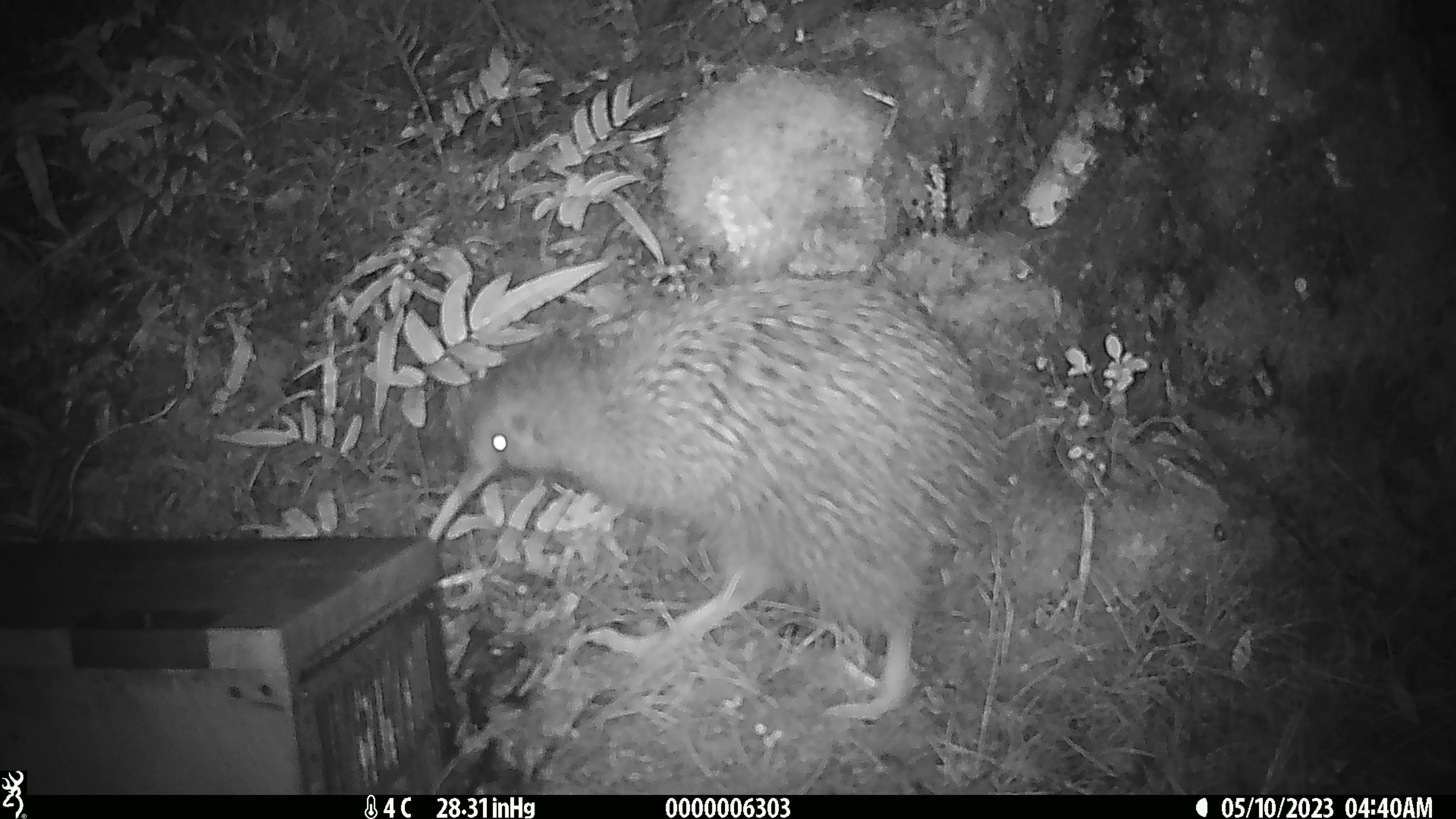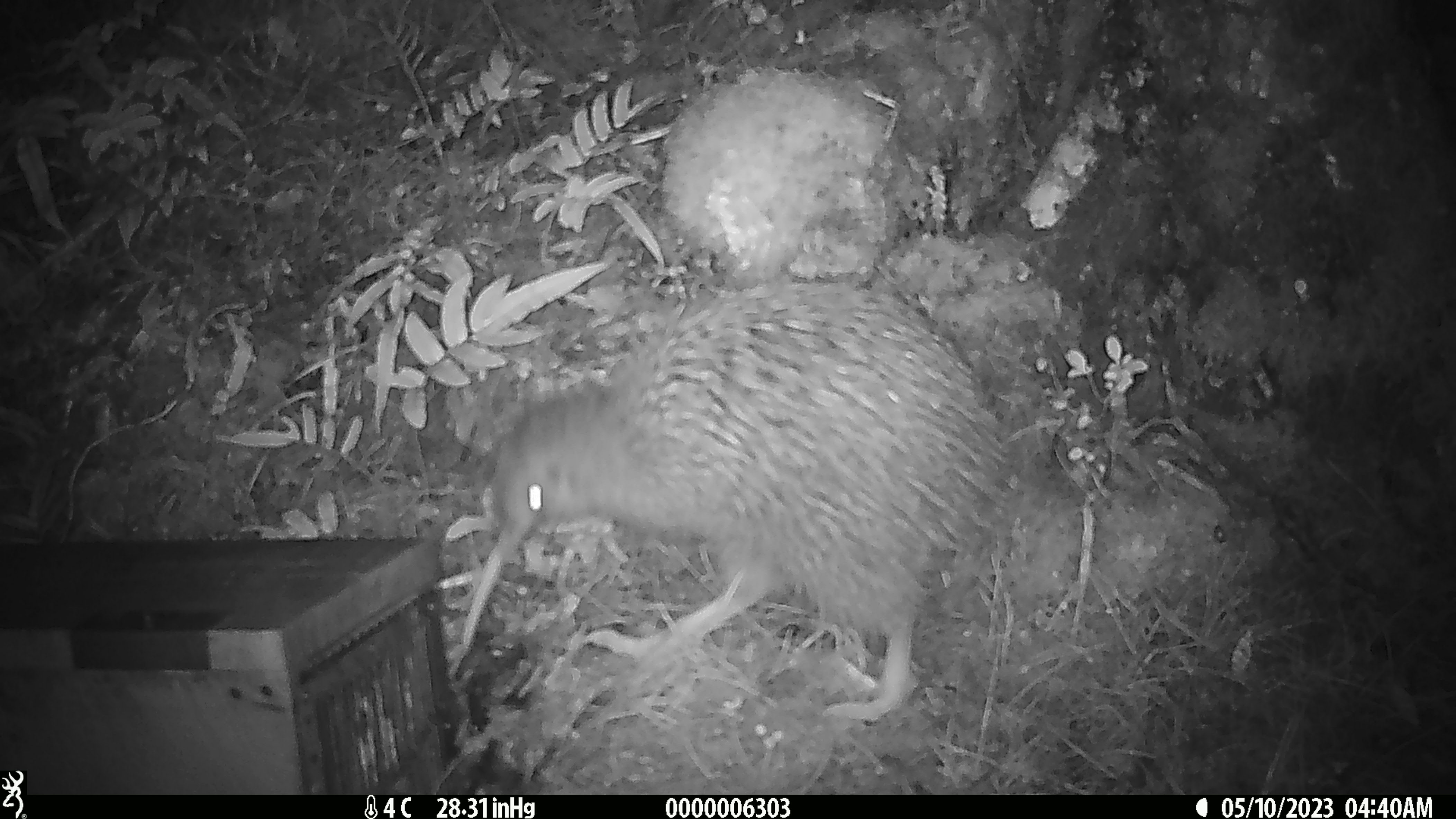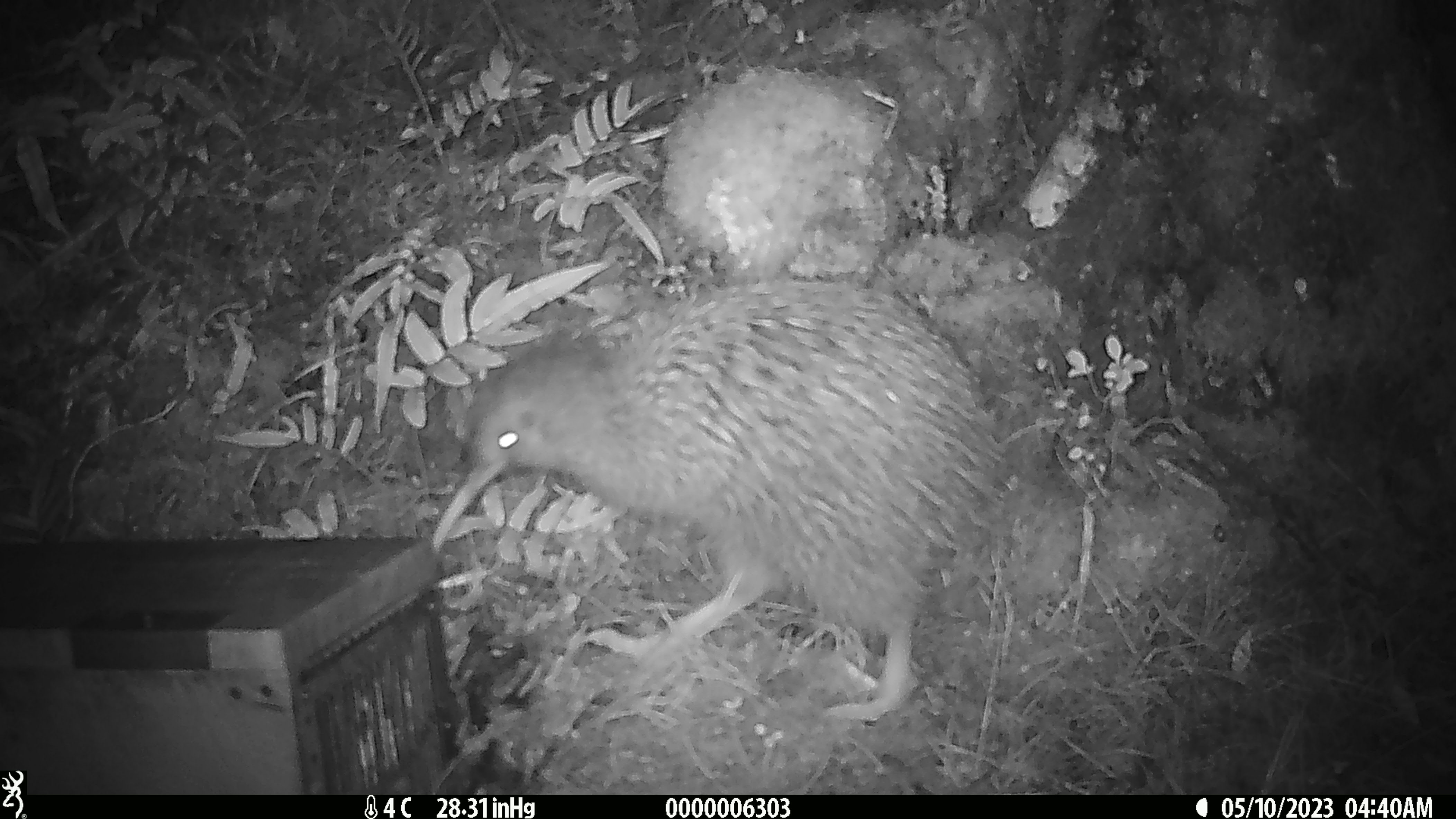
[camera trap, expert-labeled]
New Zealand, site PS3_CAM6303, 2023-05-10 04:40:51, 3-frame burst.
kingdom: Animalia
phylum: Chordata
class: Aves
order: Apterygiformes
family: Apterygidae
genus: Apteryx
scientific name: Apteryx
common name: kiwi